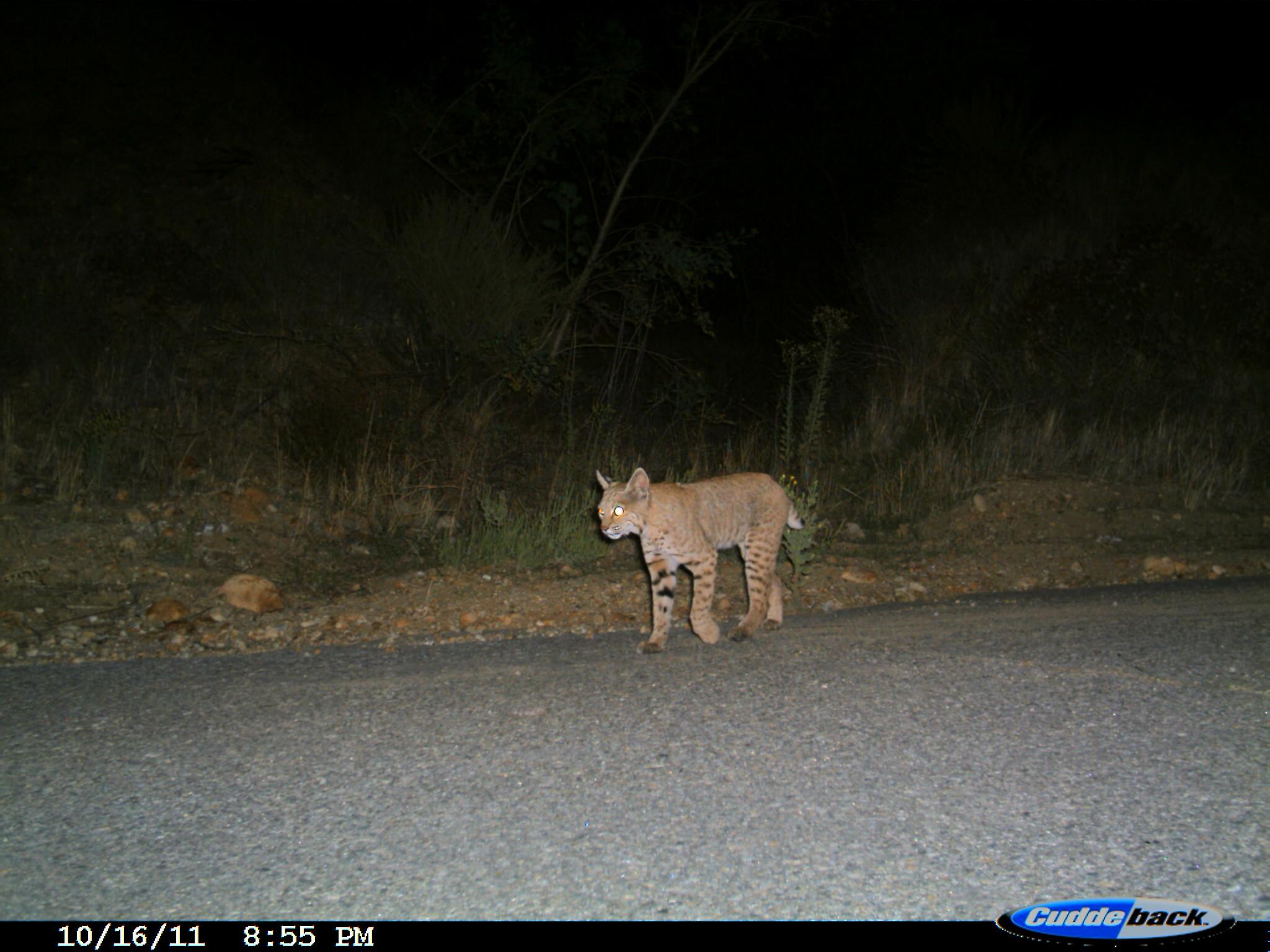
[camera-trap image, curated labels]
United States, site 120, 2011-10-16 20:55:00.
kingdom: Animalia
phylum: Chordata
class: Mammalia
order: Carnivora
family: Felidae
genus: Lynx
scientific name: Lynx rufus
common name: bobcat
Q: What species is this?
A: Bobcat (Lynx rufus).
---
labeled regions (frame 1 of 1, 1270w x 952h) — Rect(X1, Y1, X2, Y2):
bobcat: Rect(583, 460, 818, 670)